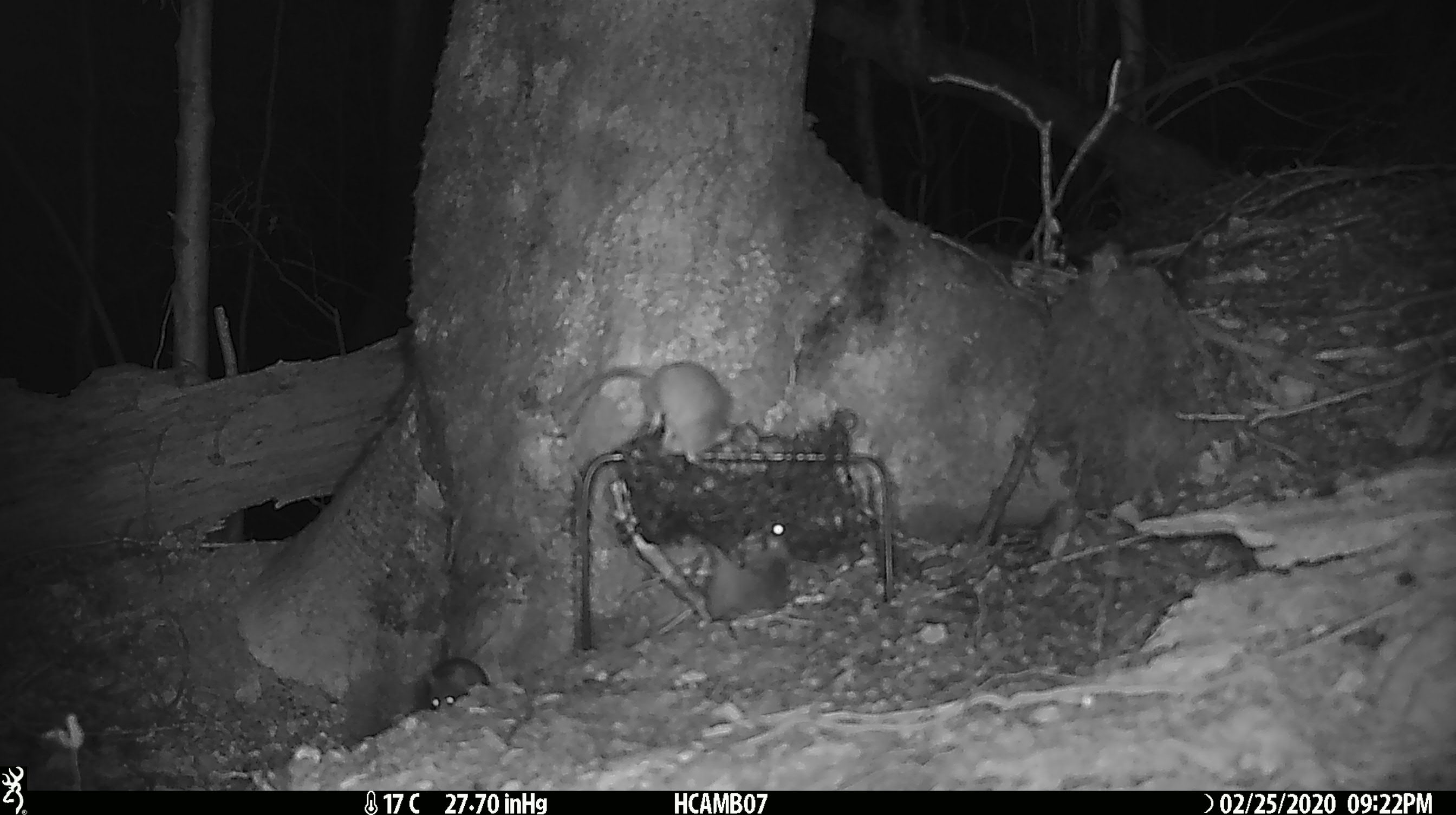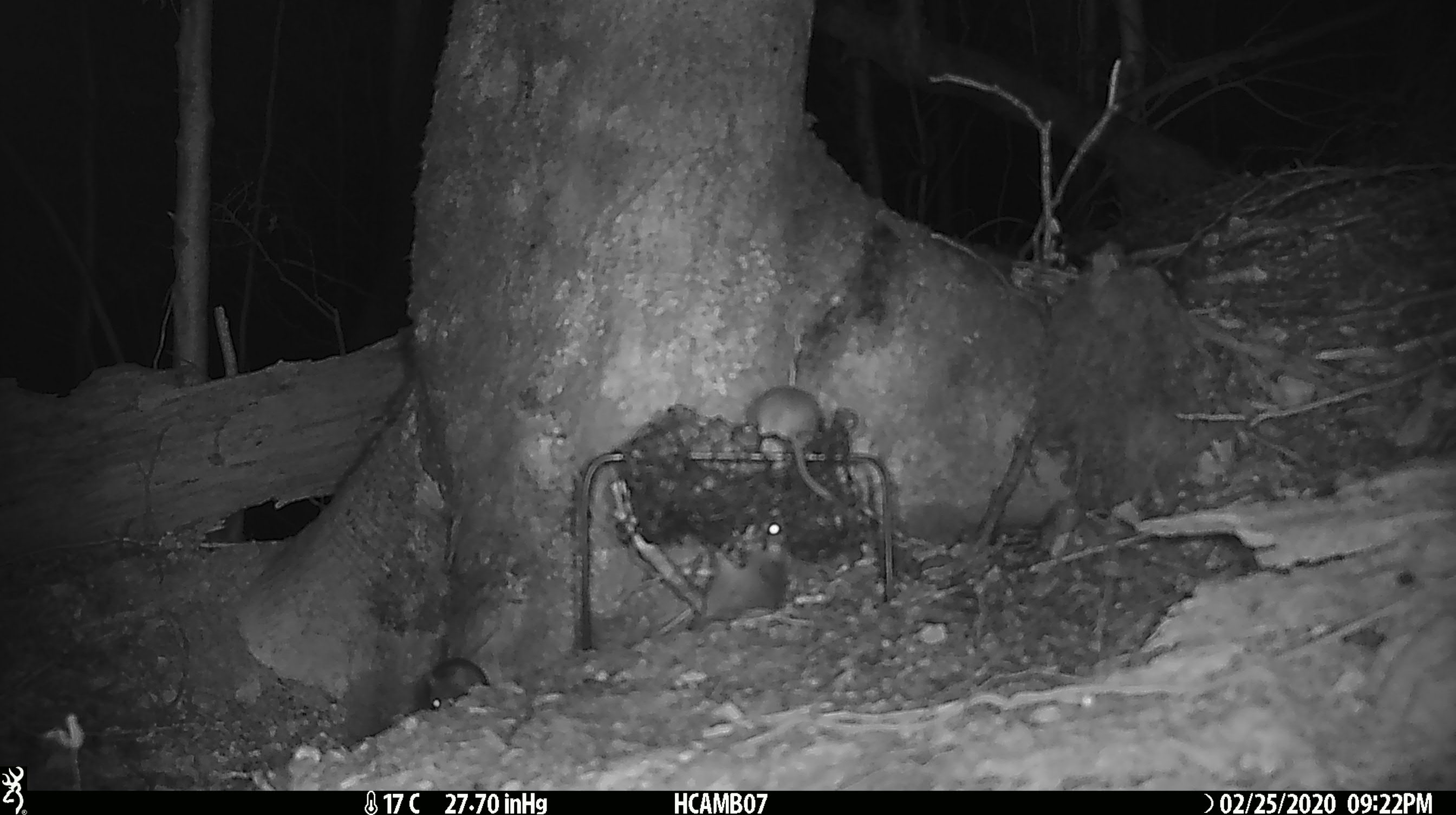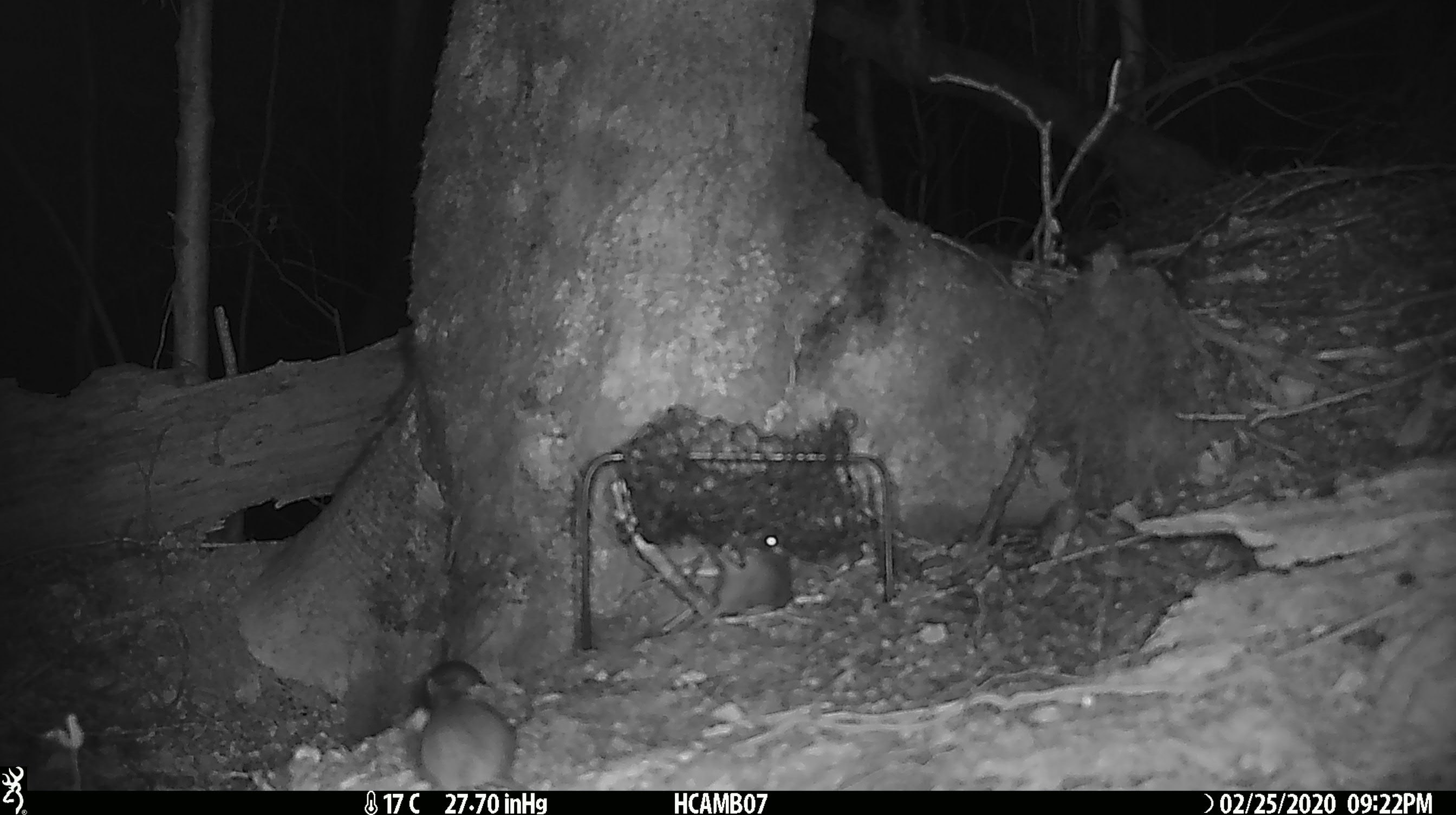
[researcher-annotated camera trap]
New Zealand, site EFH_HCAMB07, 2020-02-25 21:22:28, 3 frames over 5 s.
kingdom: Animalia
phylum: Chordata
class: Mammalia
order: Rodentia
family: Muridae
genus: Mus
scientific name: Mus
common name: mouse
Mouse (Mus).